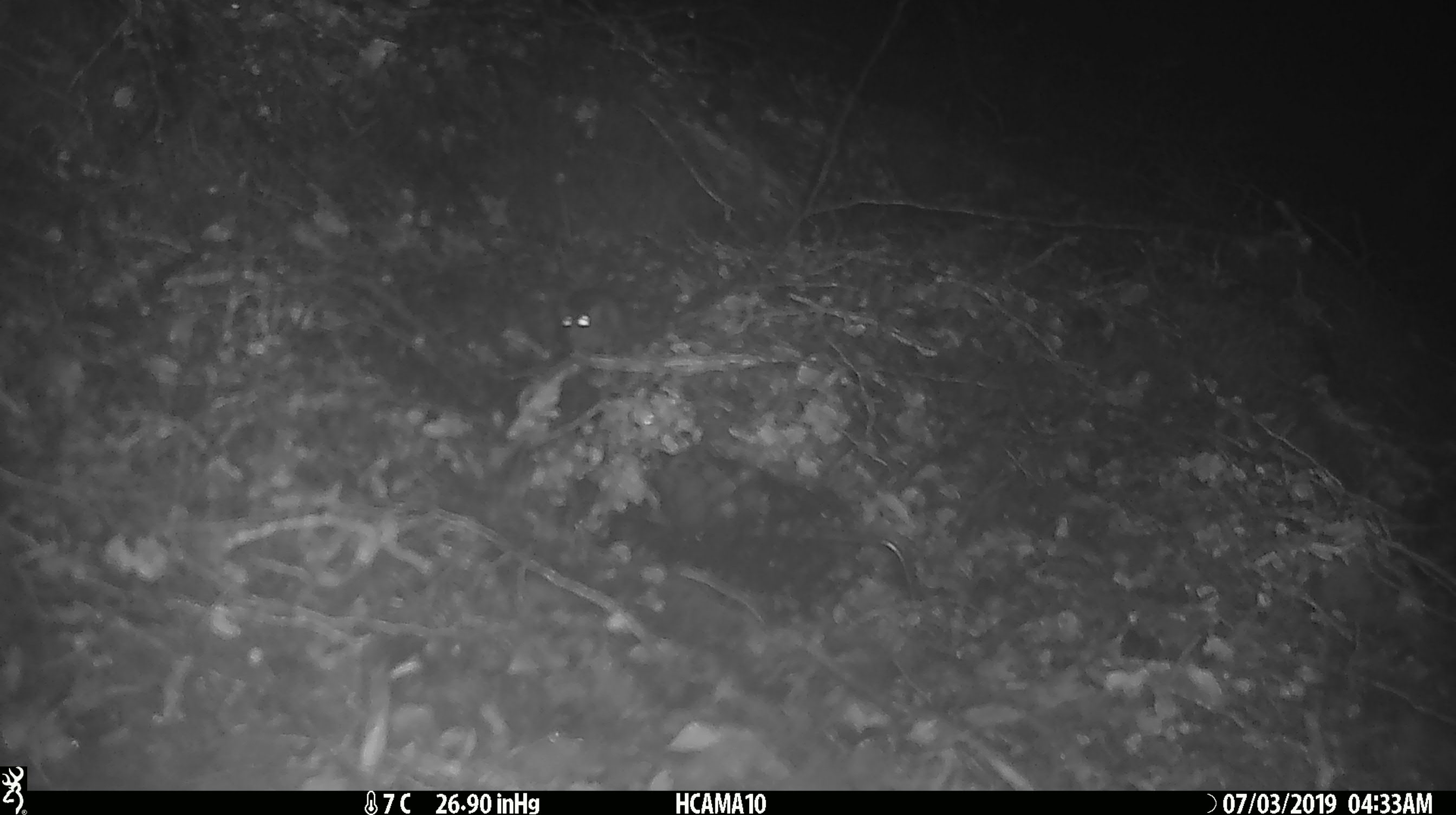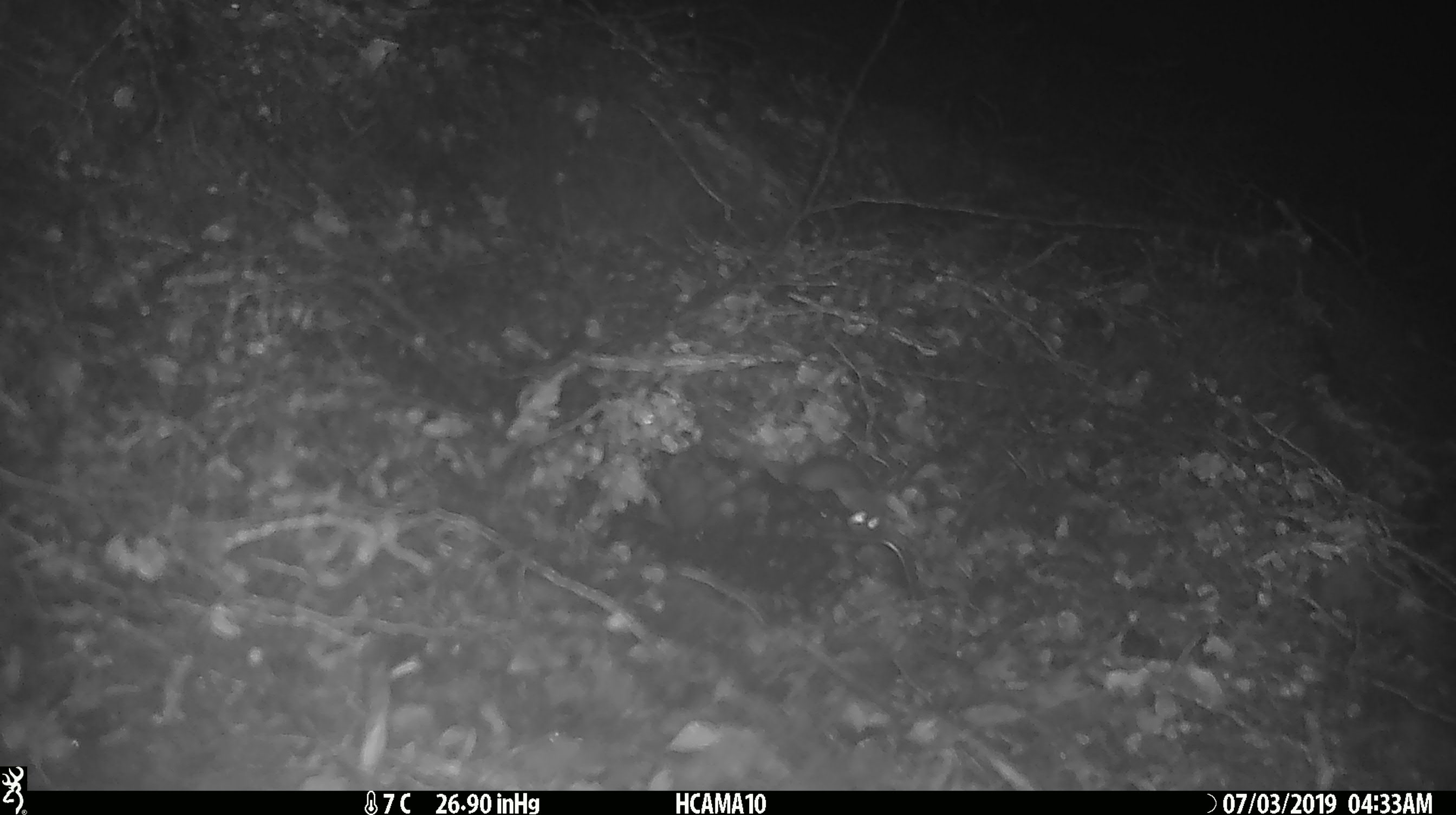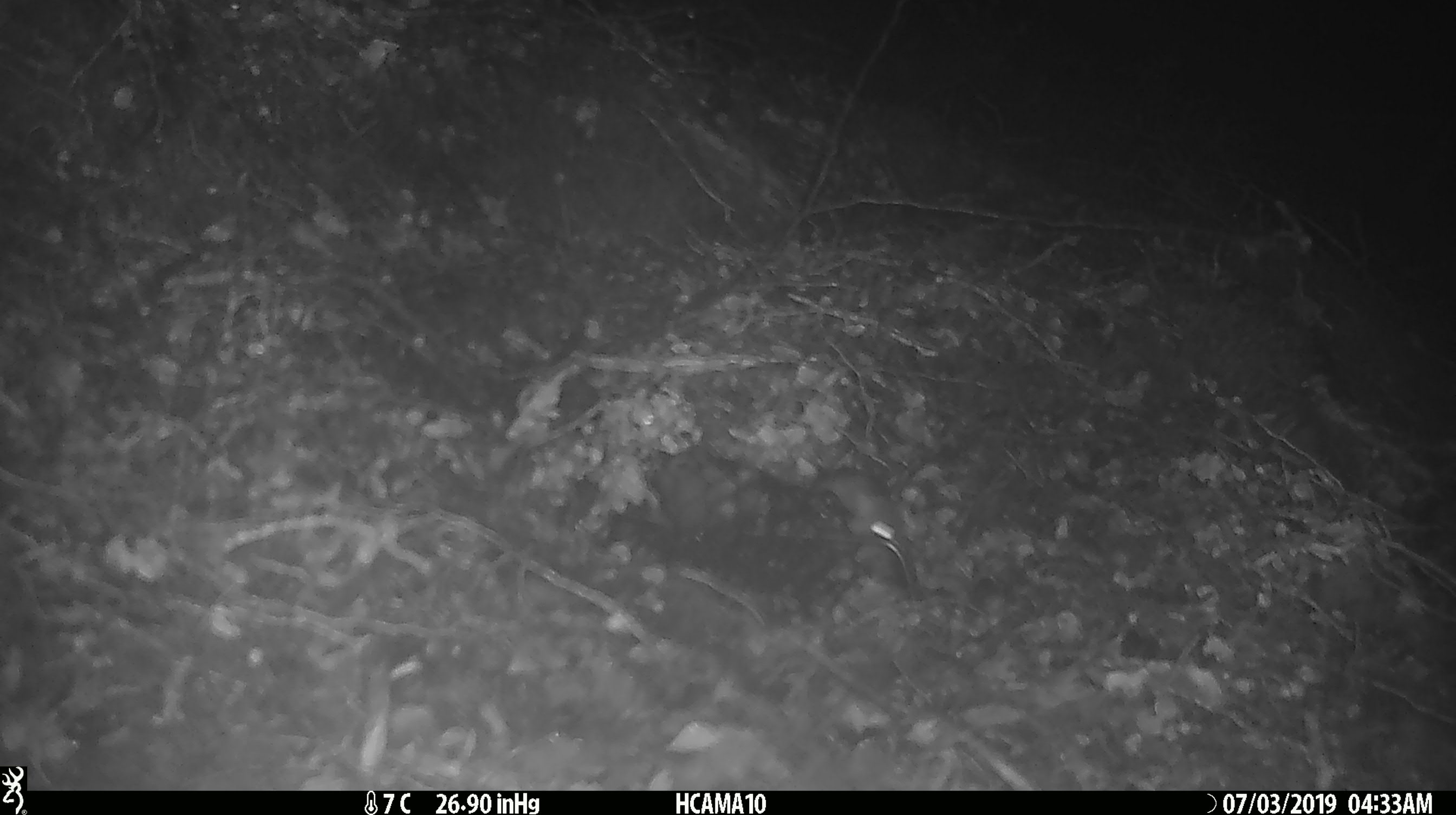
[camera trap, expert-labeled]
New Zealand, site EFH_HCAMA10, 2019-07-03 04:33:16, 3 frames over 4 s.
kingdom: Animalia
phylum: Chordata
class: Mammalia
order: Rodentia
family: Muridae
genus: Mus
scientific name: Mus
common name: mouse